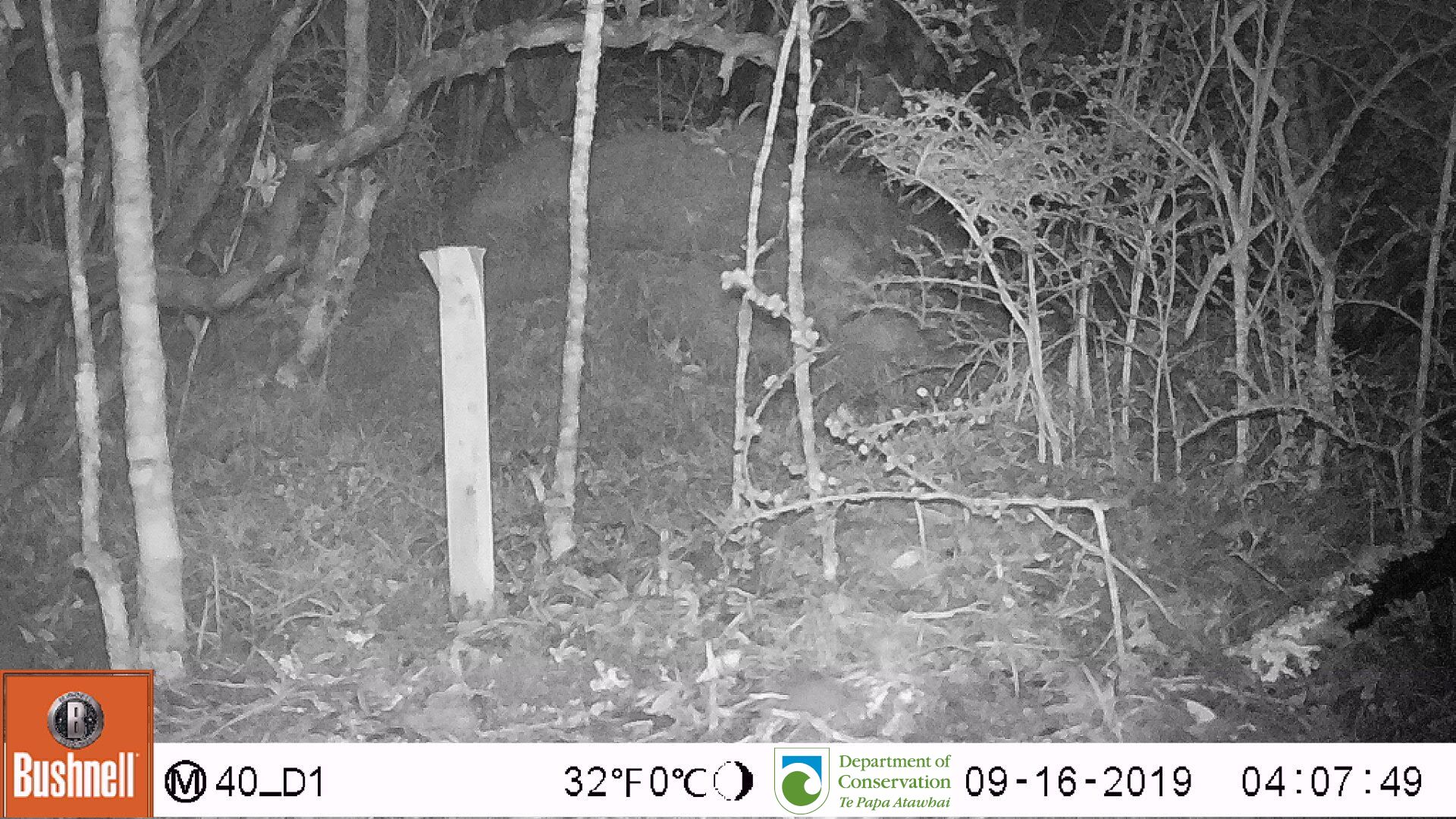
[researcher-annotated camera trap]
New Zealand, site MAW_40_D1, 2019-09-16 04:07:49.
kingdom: Animalia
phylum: Chordata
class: Mammalia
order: Rodentia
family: Muridae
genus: Mus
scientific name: Mus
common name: mouse